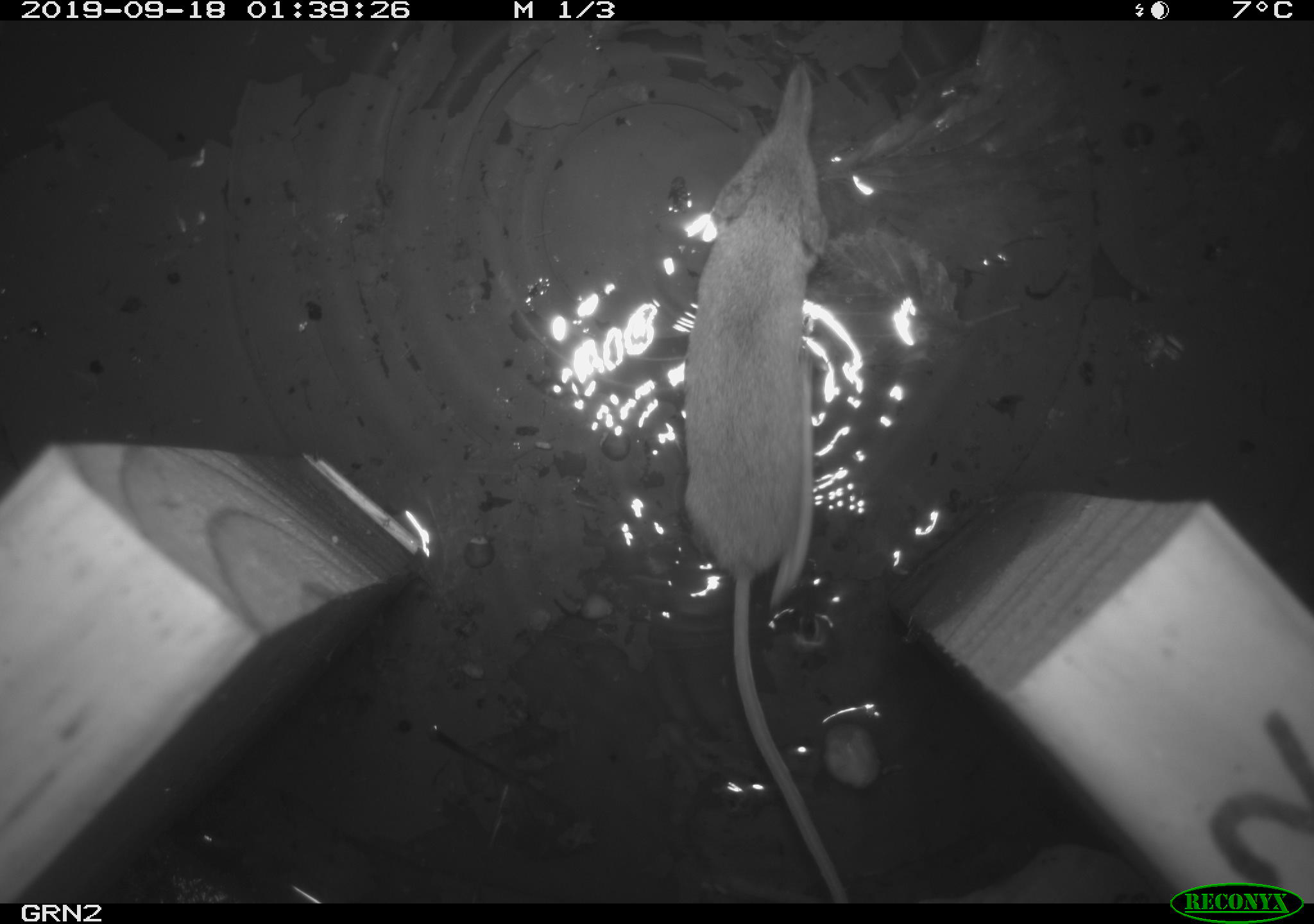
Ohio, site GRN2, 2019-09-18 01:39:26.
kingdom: Animalia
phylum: Chordata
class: Mammalia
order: Eulipotyphla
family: Soricidae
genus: Sorex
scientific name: Sorex cinereus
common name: masked shrew